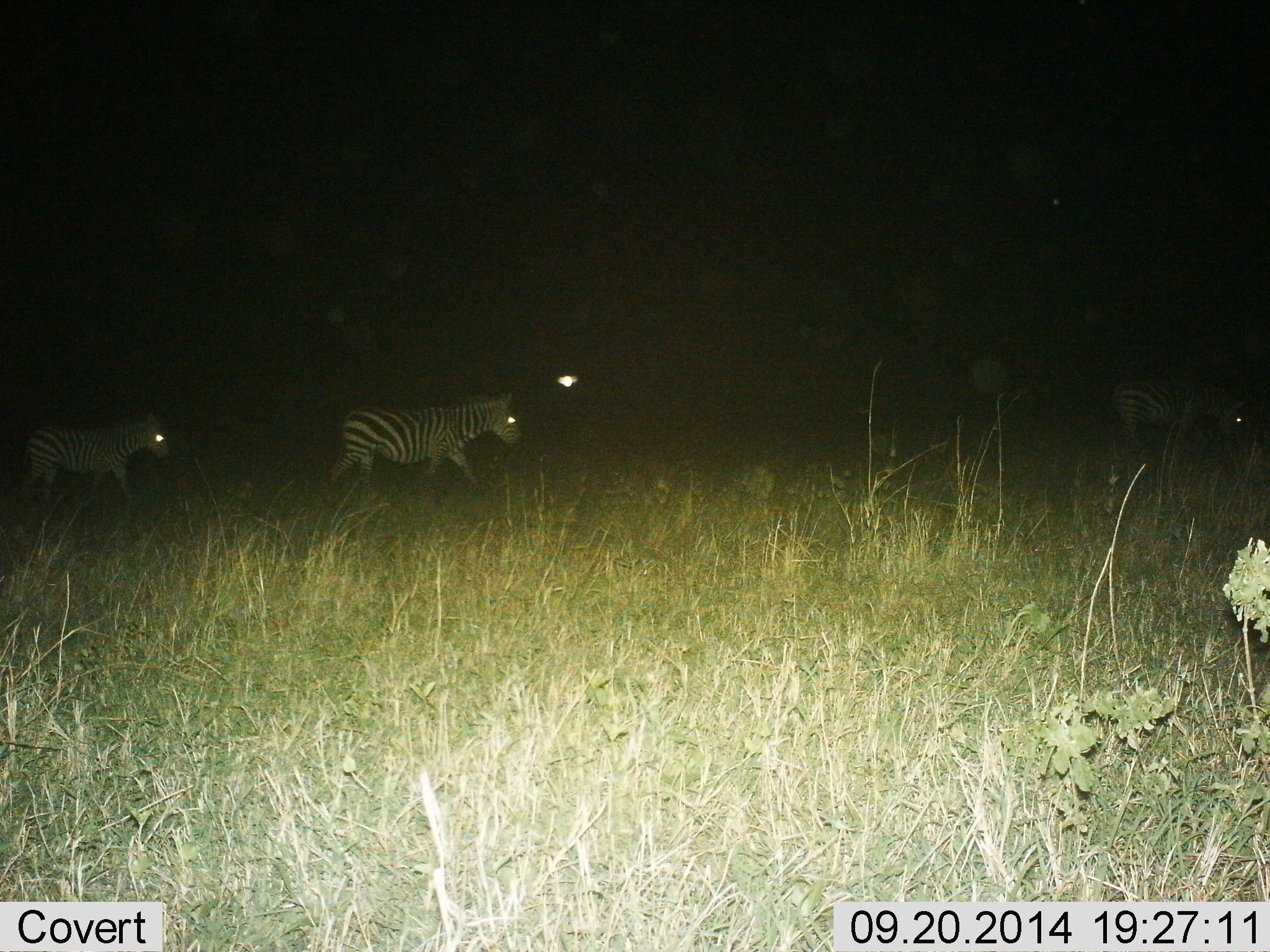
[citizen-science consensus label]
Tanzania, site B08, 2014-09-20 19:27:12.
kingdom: Animalia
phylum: Chordata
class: Mammalia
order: Perissodactyla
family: Equidae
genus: Equus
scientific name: Equus quagga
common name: plains zebra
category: zebra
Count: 3.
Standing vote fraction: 30%.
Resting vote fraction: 0%.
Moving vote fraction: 90%.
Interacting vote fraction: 0%.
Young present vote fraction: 0%.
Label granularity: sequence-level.